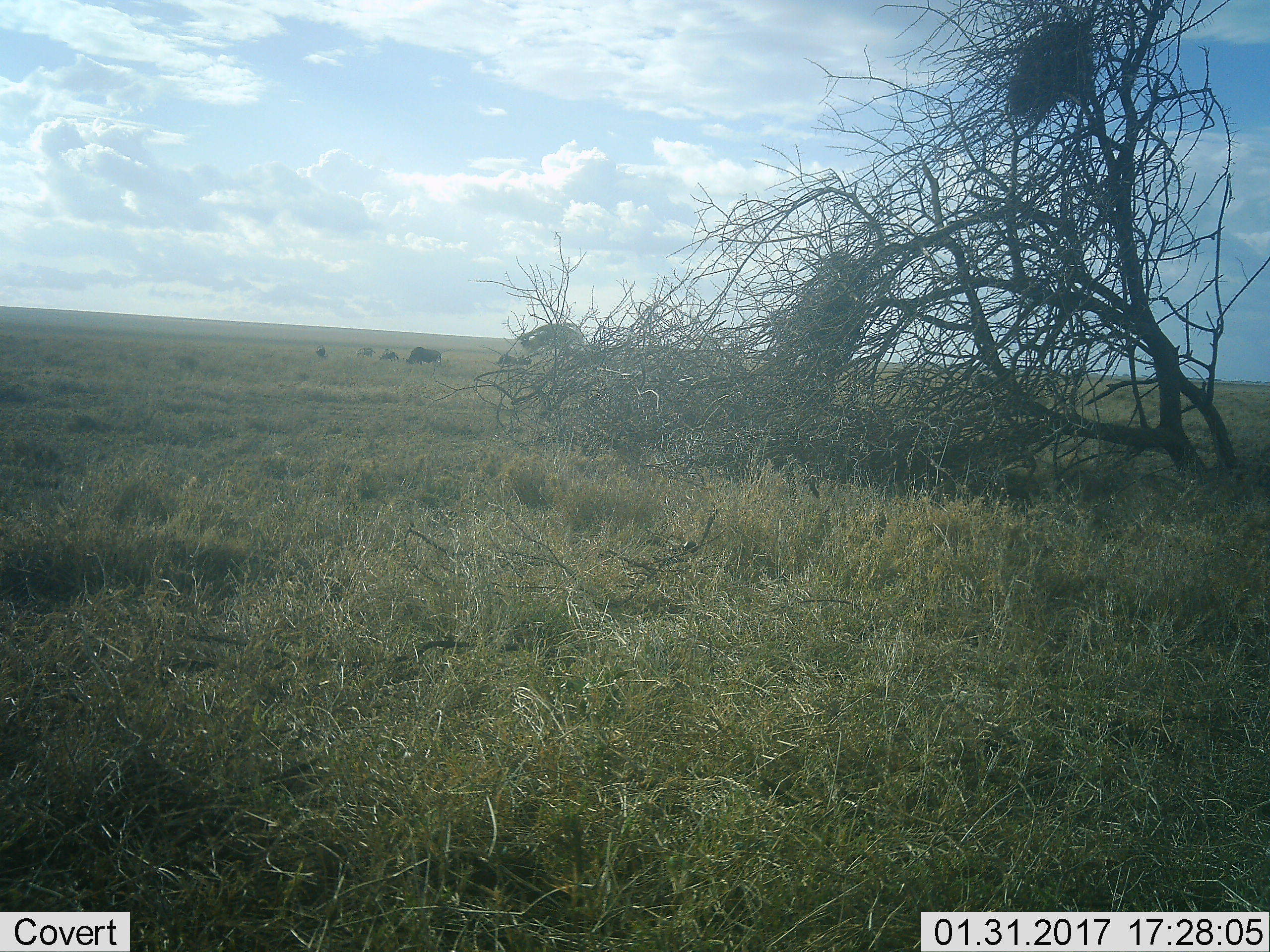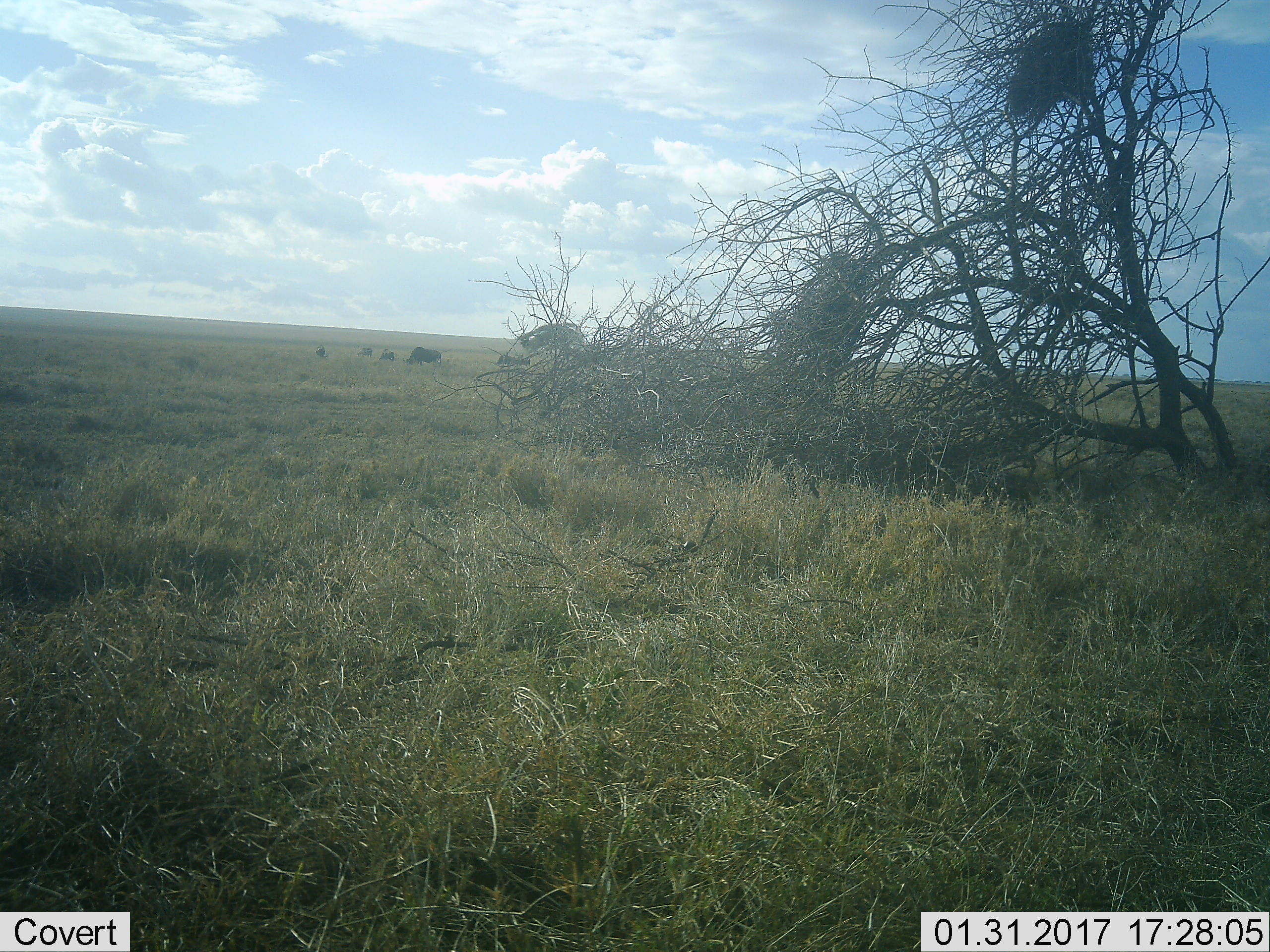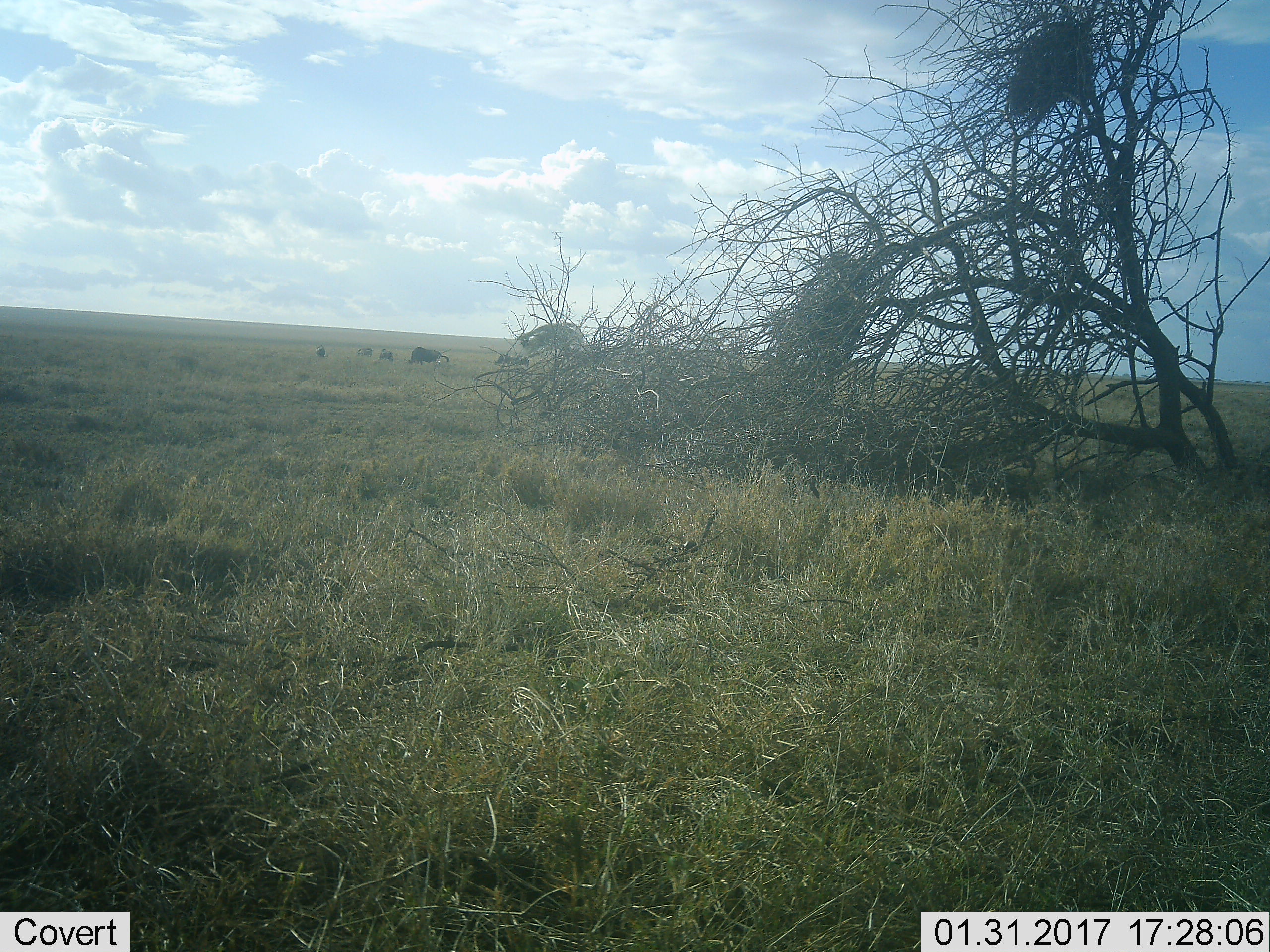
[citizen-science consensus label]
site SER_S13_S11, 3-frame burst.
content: unidentified animal